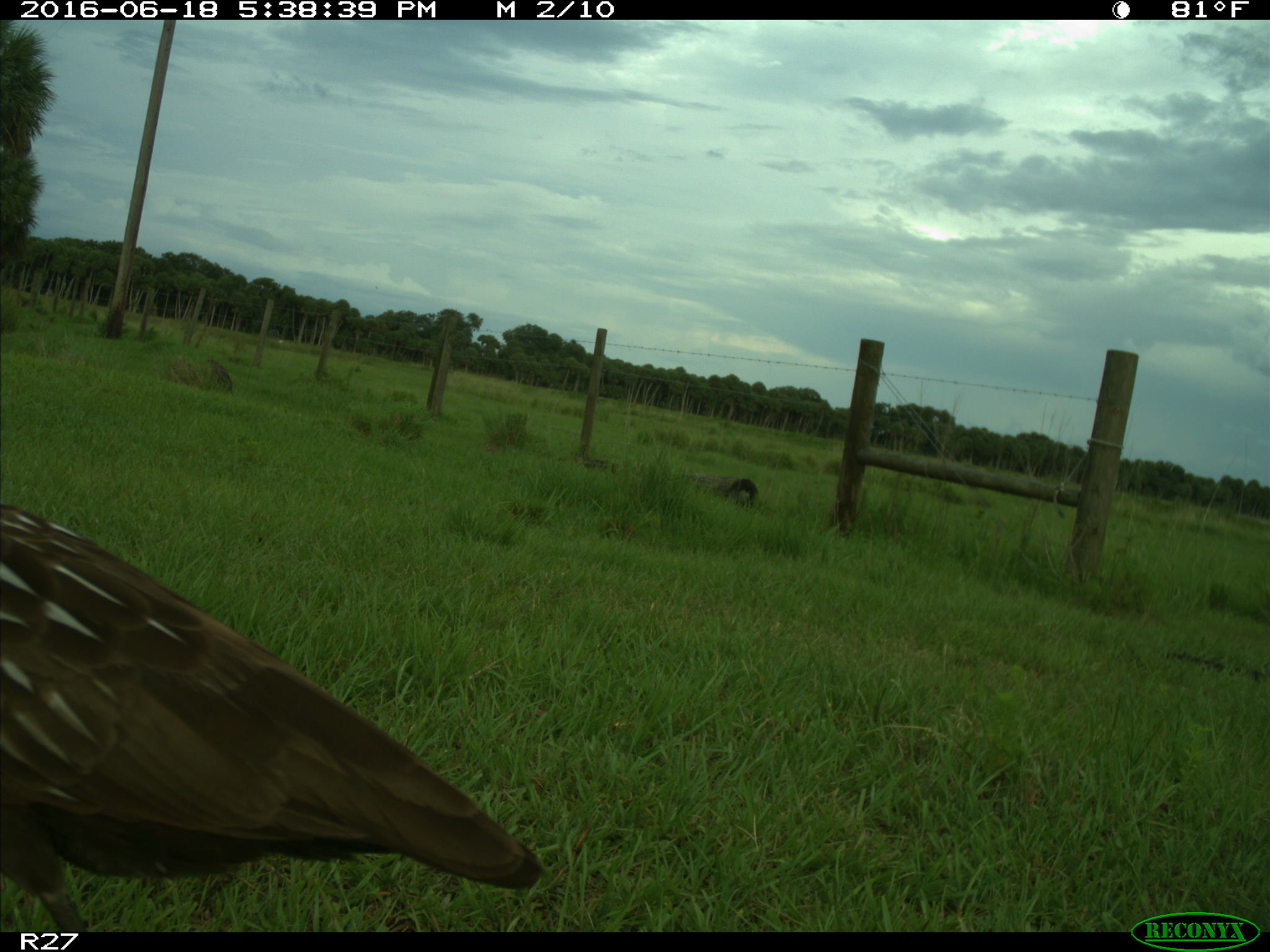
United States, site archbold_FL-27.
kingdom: Animalia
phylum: Chordata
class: Aves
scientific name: Aves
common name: birds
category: unidentified bird